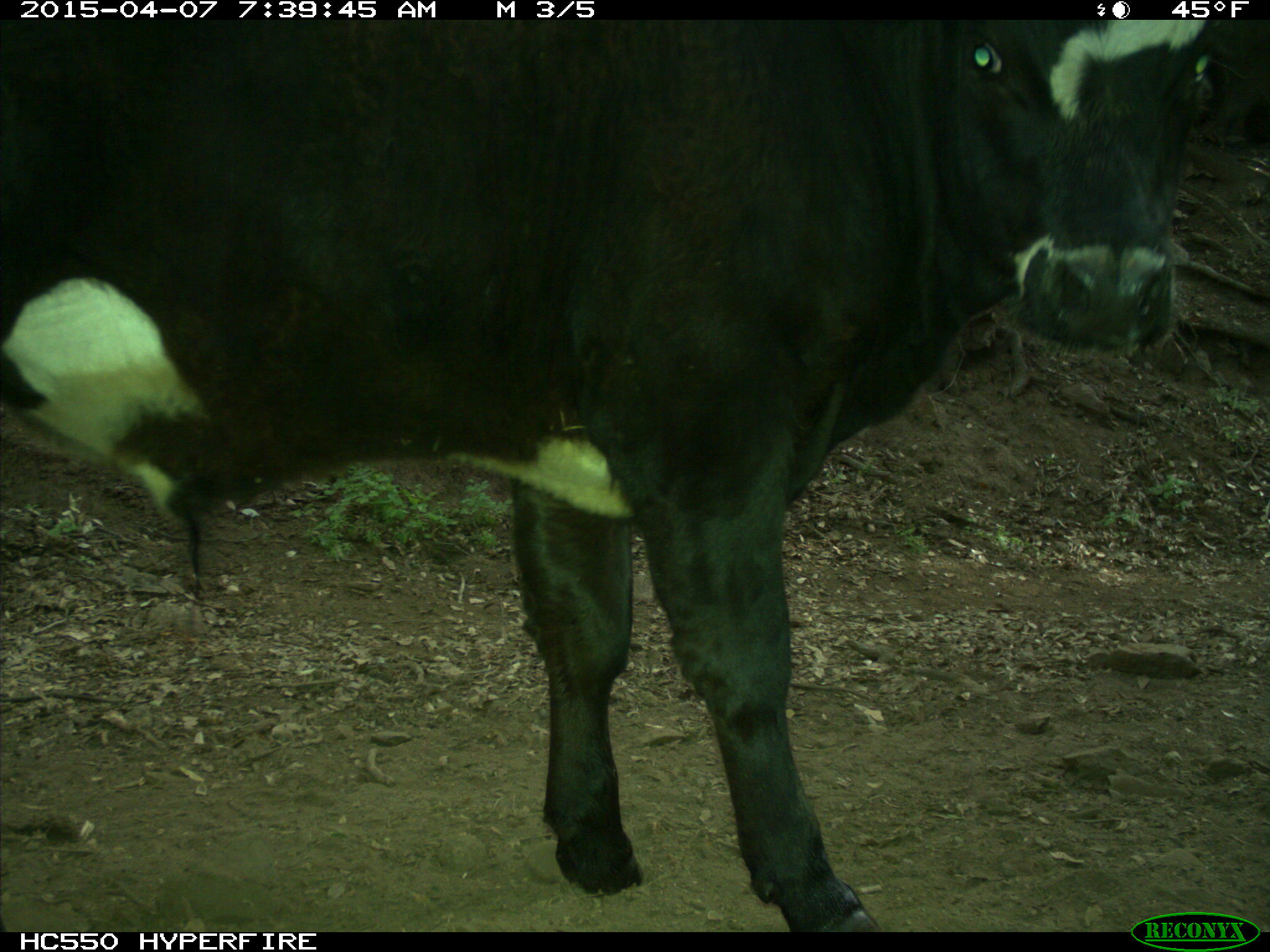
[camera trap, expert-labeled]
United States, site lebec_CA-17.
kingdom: Animalia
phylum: Chordata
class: Mammalia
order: Artiodactyla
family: Bovidae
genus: Bos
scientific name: Bos taurus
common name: domestic cow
Bos taurus (domestic cow).